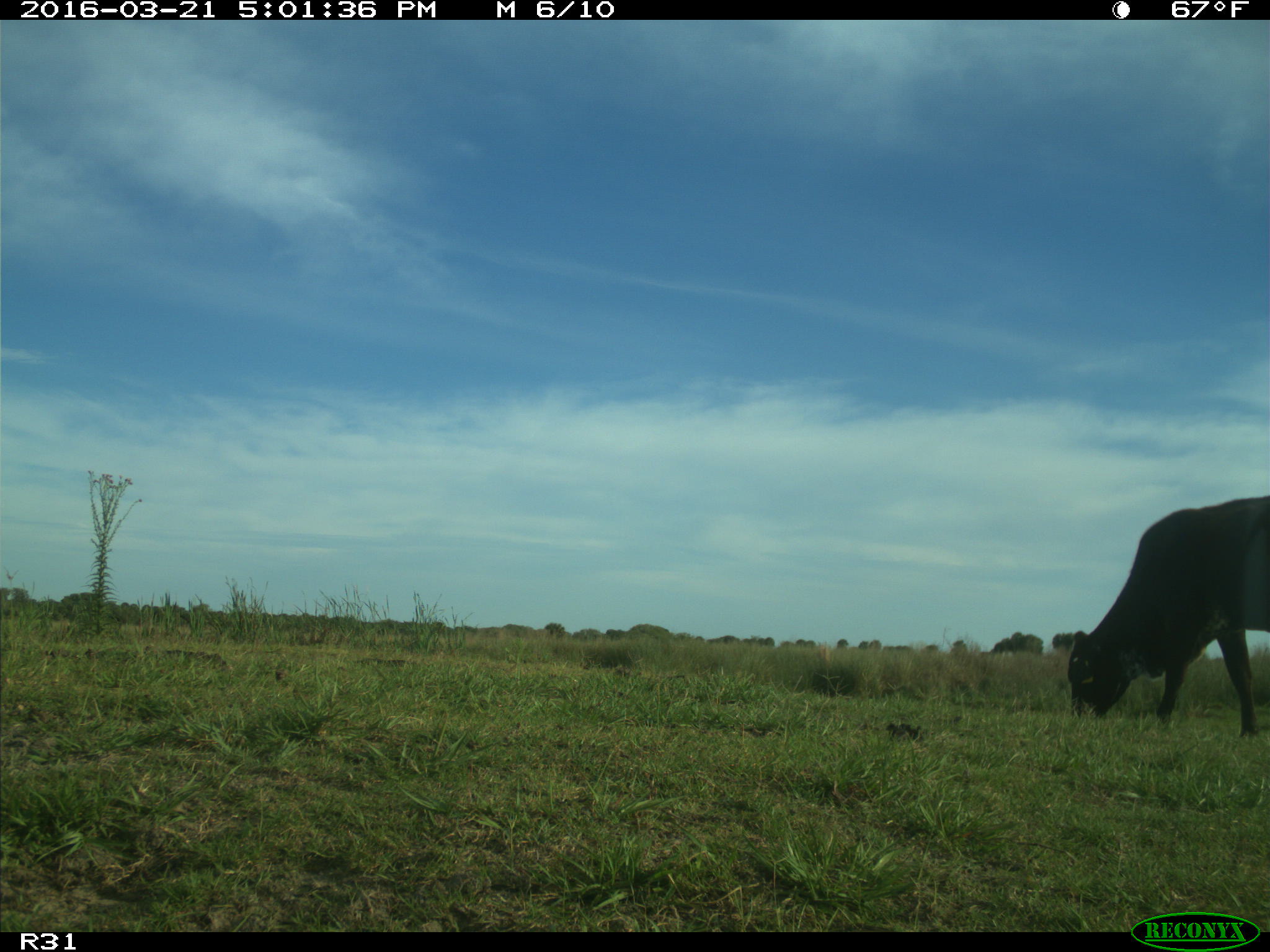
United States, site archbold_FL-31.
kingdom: Animalia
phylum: Chordata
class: Mammalia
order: Artiodactyla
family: Bovidae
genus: Bos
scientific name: Bos taurus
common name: domestic cow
Bos taurus (domestic cow).